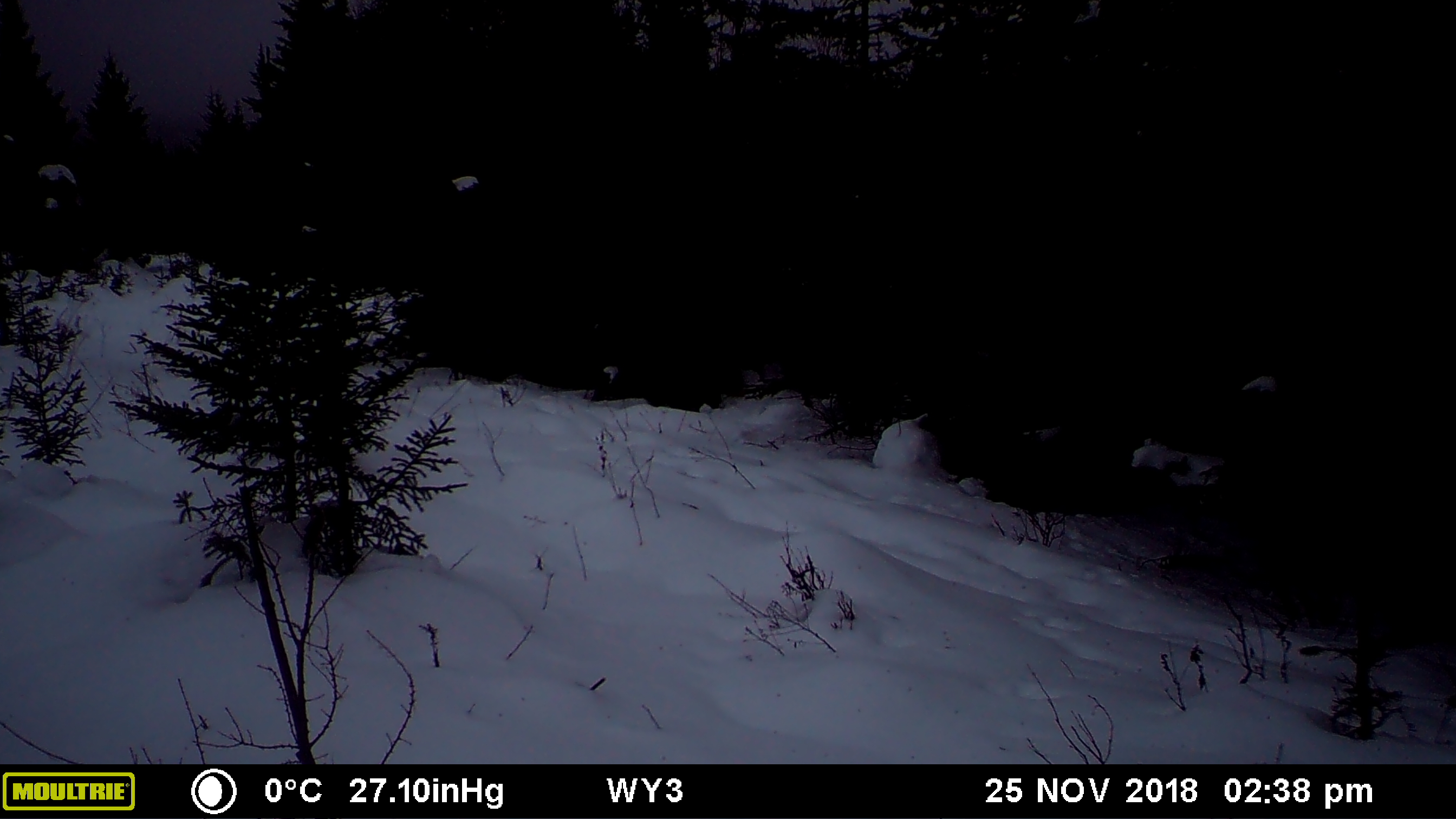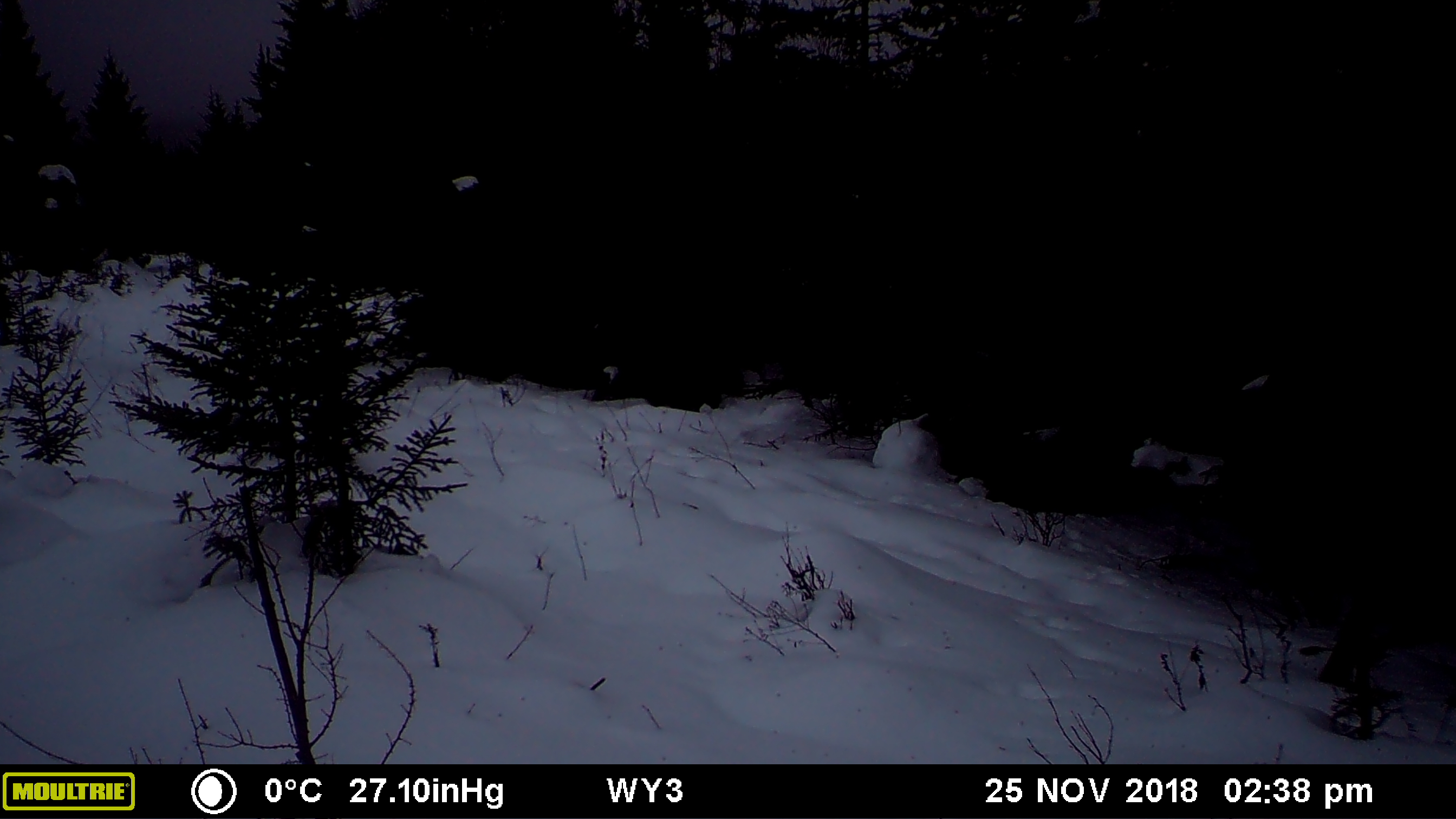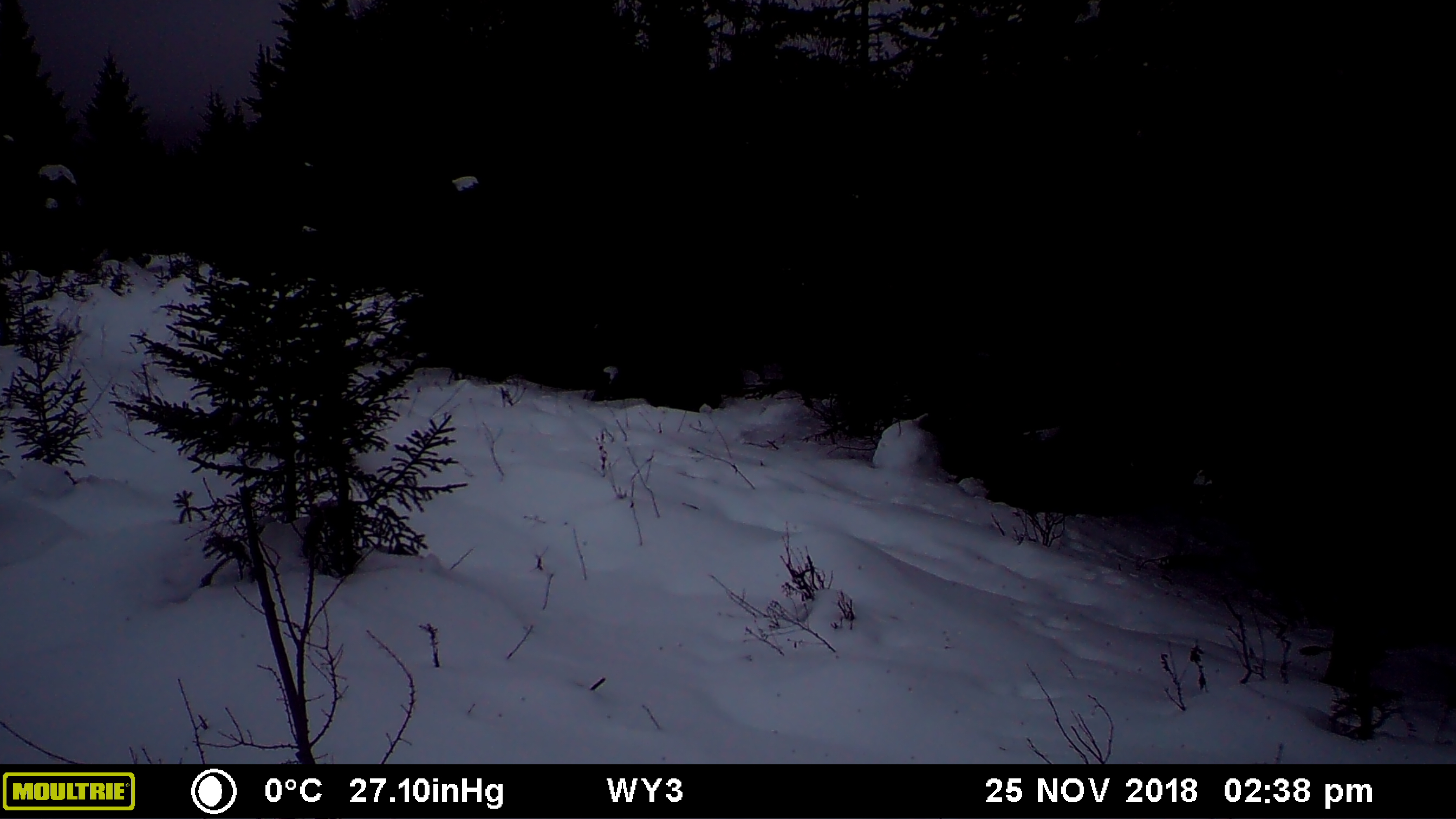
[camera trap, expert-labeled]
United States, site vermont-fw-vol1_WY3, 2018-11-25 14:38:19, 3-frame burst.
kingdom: Animalia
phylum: Chordata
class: Mammalia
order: Artiodactyla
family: Cervidae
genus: Alces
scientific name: Alces alces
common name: moose